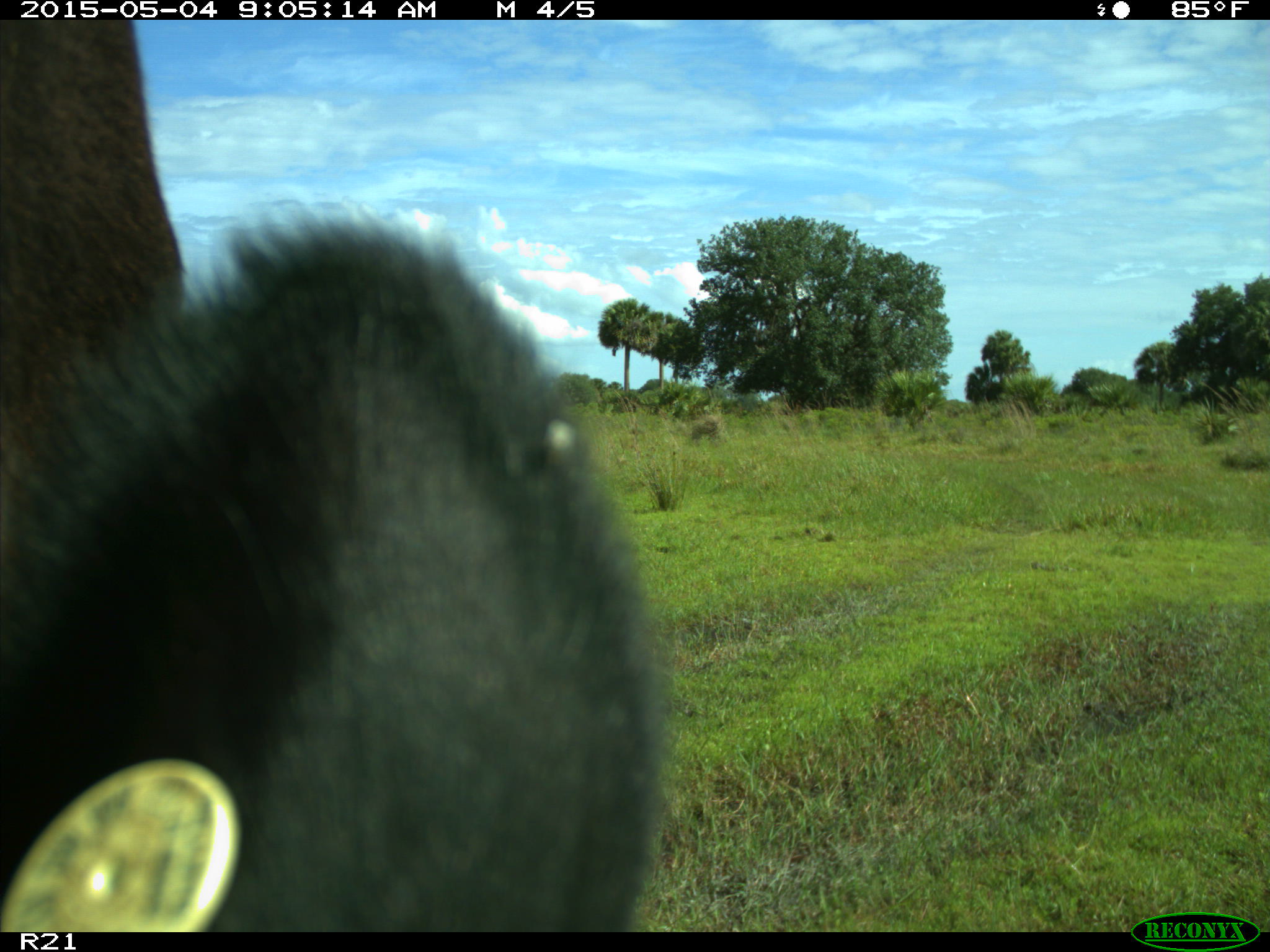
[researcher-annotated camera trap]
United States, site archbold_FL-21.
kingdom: Animalia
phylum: Chordata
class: Mammalia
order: Artiodactyla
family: Bovidae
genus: Bos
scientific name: Bos taurus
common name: domestic cow